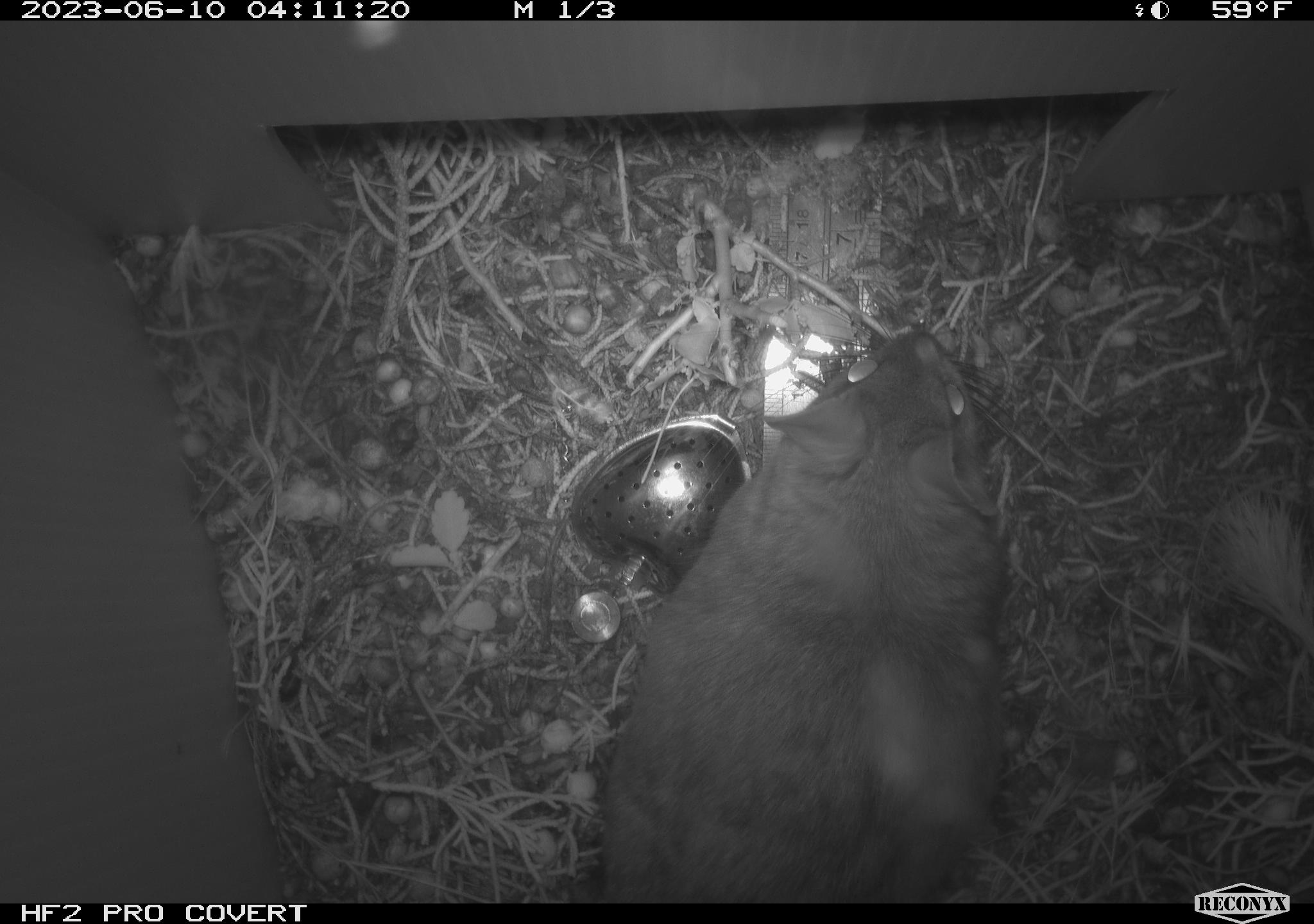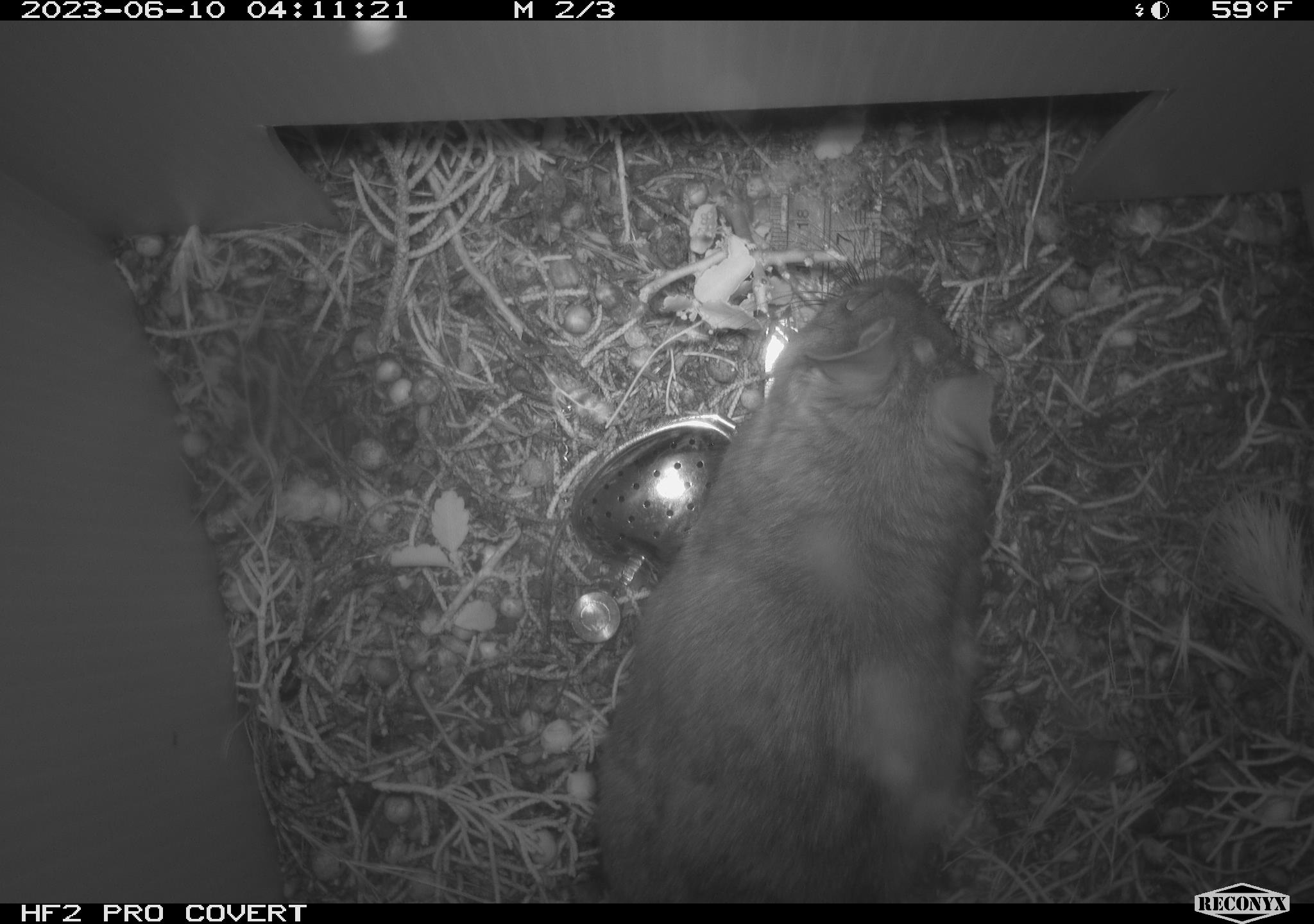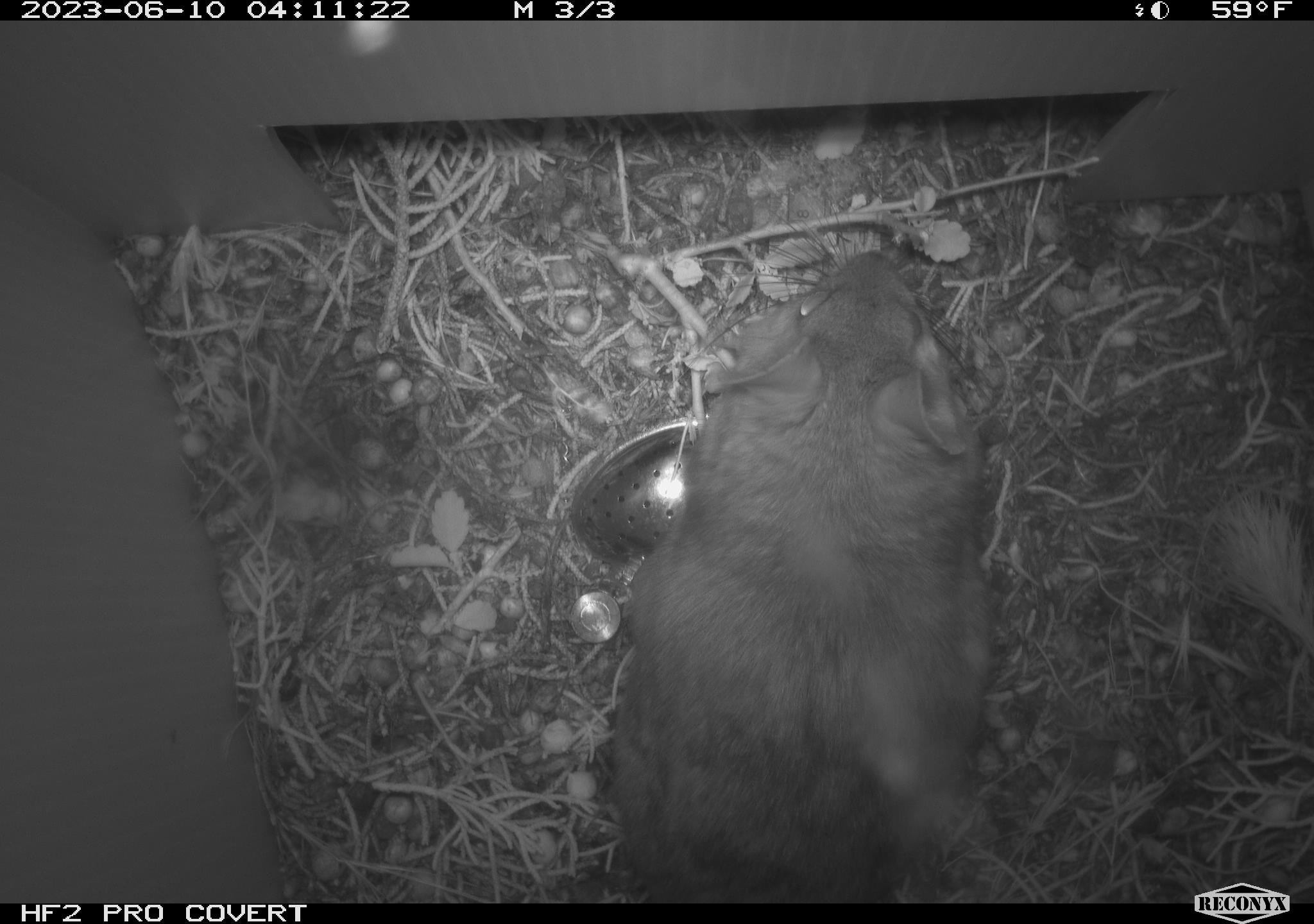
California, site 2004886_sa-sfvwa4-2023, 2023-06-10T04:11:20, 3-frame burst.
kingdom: Animalia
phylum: Chordata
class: Mammalia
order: Rodentia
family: Cricetidae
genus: Neotoma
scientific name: Neotoma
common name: pack rat or woodrat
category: neotoma species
Neotoma species (pack rat or woodrat) (Neotoma).